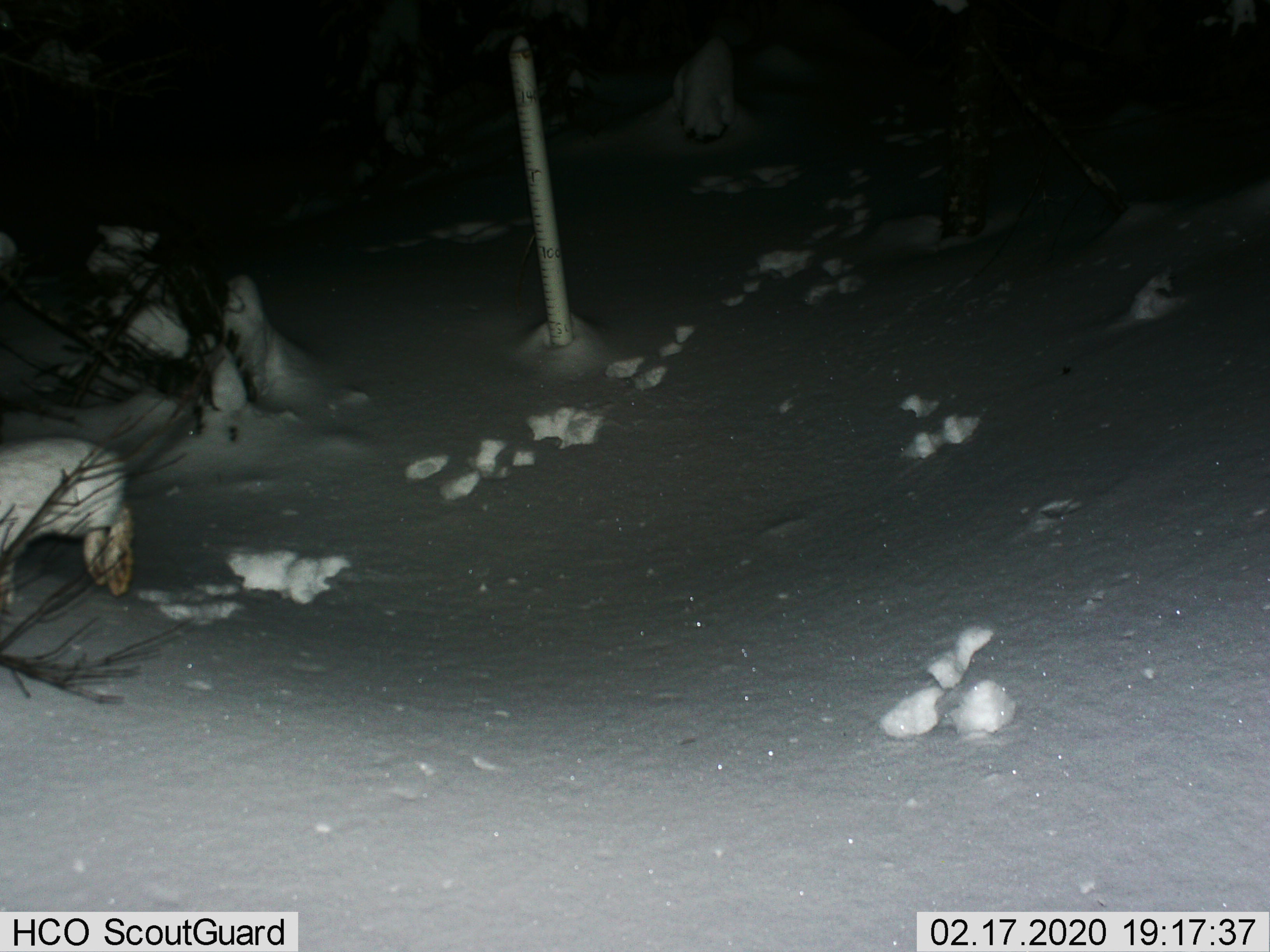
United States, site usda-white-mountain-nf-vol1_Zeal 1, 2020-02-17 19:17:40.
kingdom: Animalia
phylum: Chordata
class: Mammalia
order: Lagomorpha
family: Leporidae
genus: Lepus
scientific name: Lepus americanus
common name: snowshoe hare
Snowshoe hare (Lepus americanus).